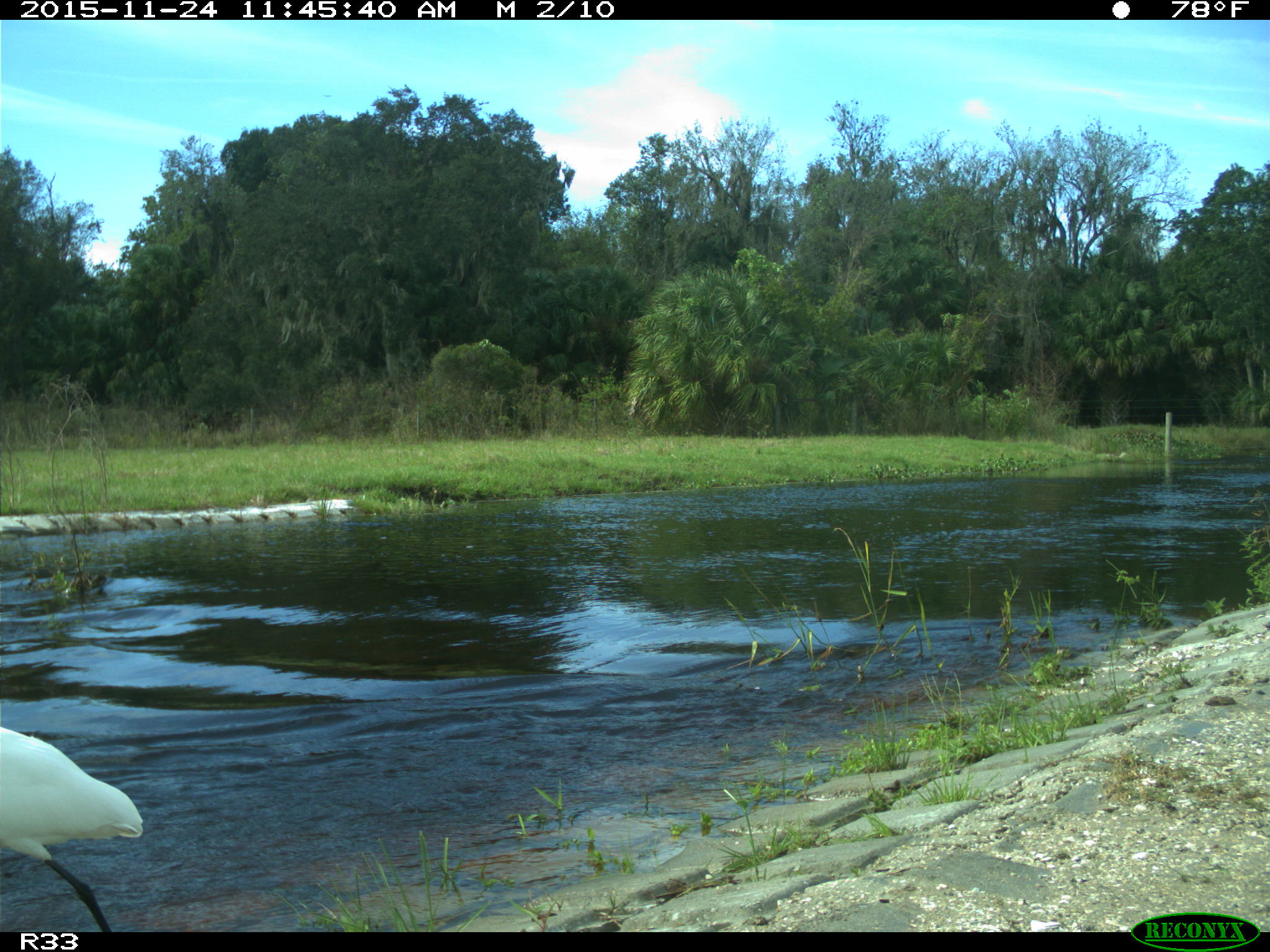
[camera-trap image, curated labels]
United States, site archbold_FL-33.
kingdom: Animalia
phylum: Chordata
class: Aves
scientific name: Aves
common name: birds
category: unidentified bird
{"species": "unidentified bird (birds) (Aves)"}